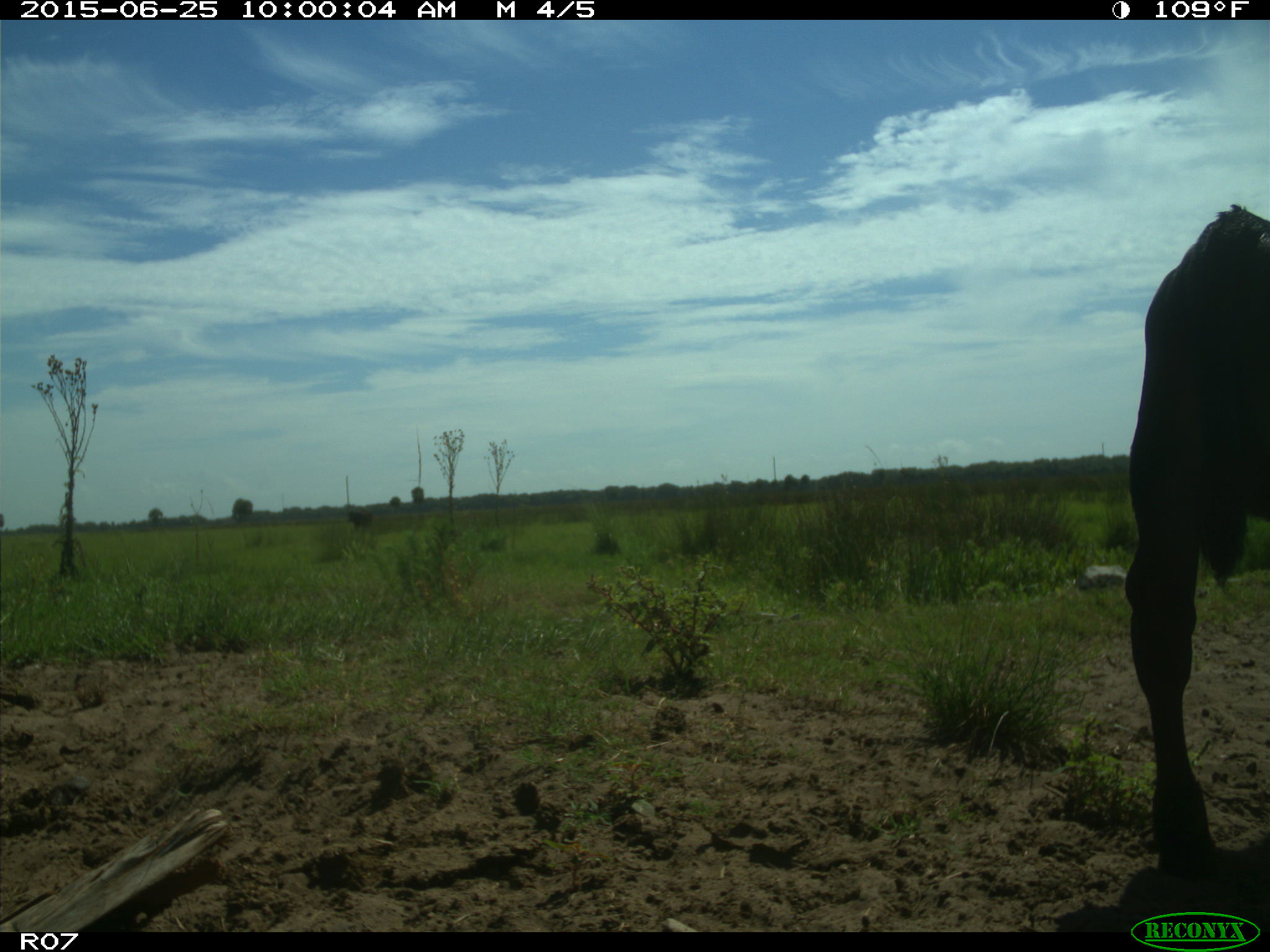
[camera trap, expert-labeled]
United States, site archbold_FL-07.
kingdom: Animalia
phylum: Chordata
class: Mammalia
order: Artiodactyla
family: Bovidae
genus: Bos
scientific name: Bos taurus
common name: domestic cow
Bos taurus (domestic cow).